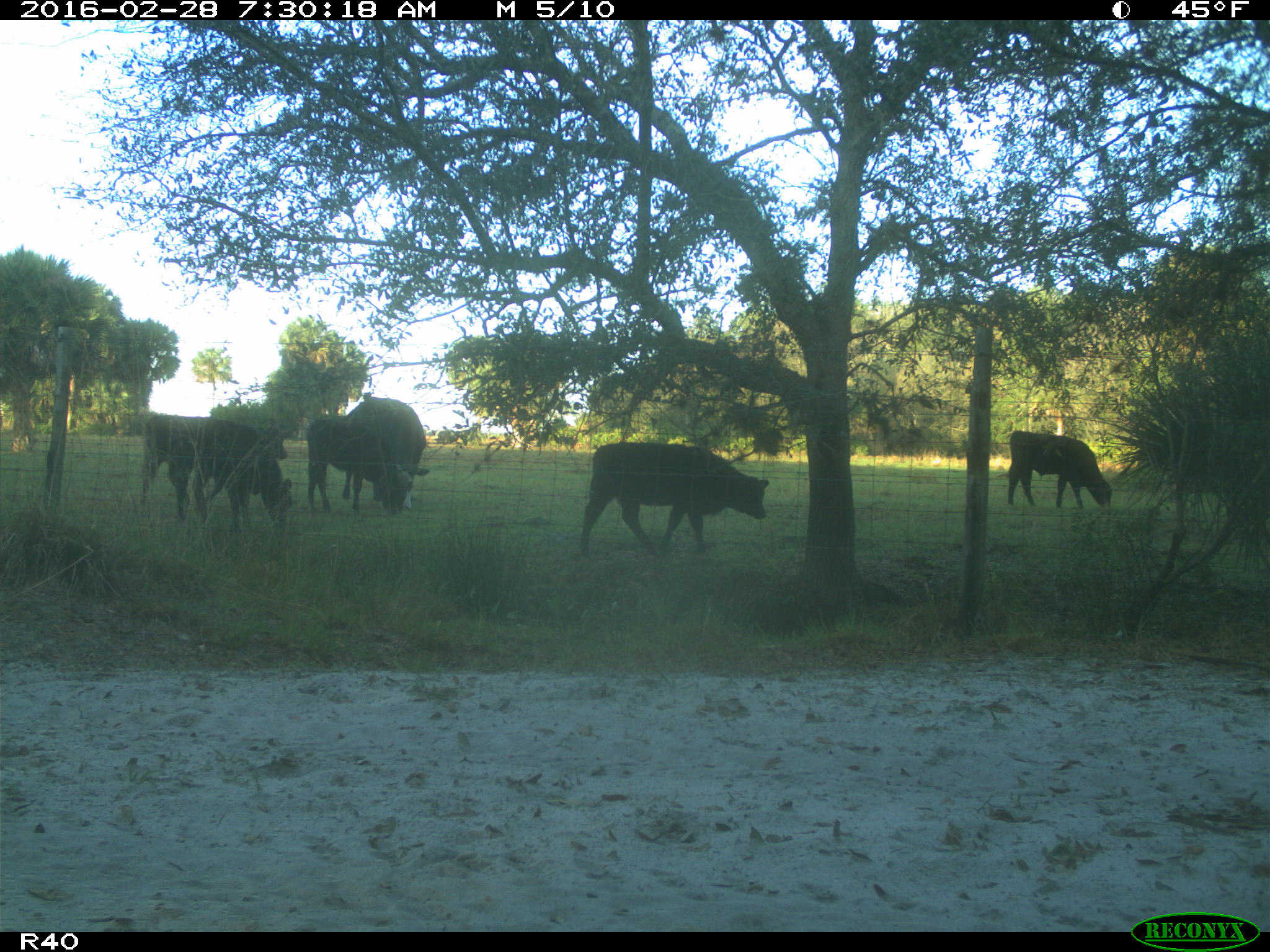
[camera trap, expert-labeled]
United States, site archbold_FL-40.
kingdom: Animalia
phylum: Chordata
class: Mammalia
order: Artiodactyla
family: Bovidae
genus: Bos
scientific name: Bos taurus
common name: domestic cow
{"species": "Bos taurus (domestic cow)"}